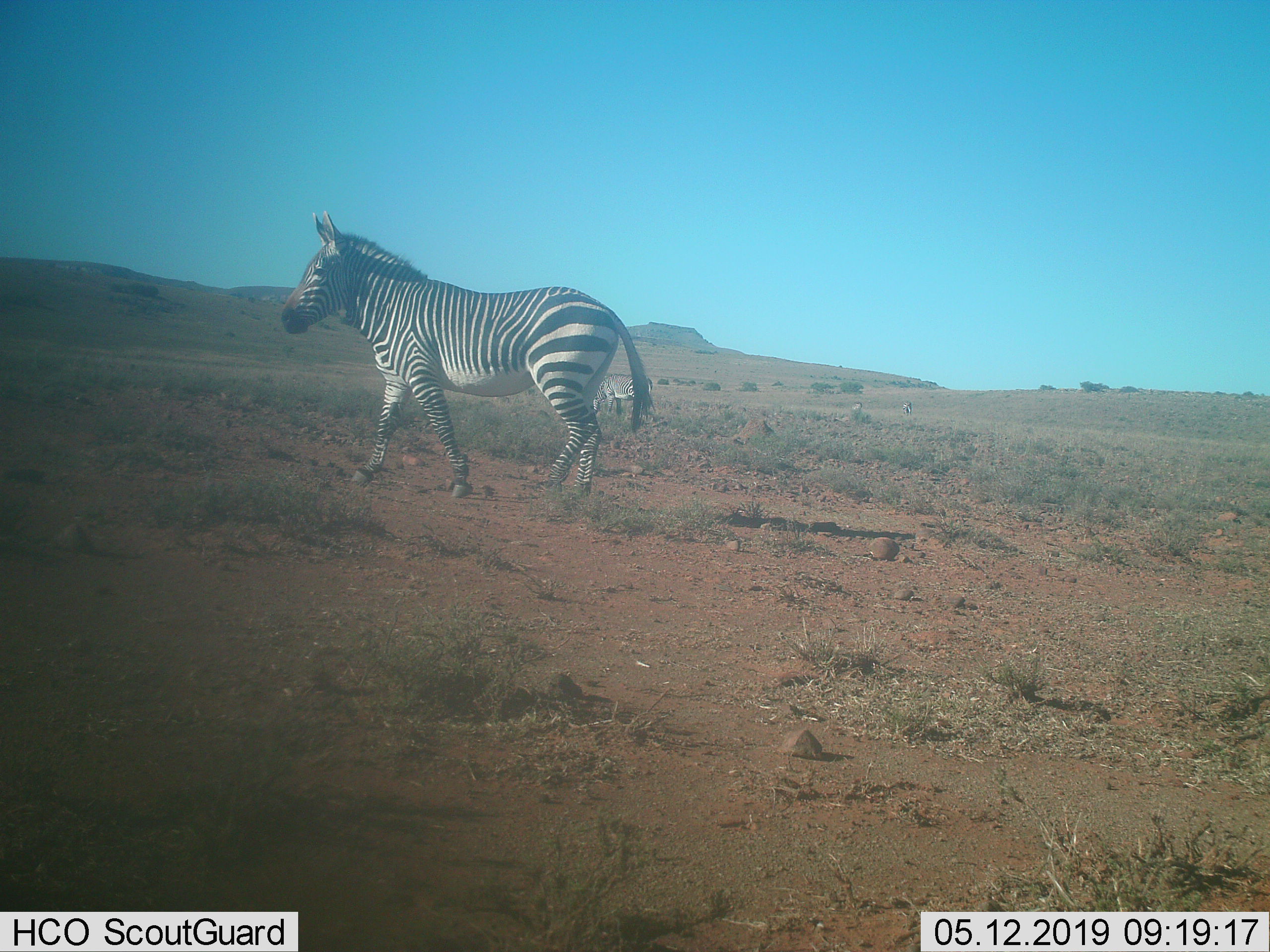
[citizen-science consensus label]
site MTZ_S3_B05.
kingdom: Animalia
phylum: Chordata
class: Mammalia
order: Perissodactyla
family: Equidae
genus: Equus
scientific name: Equus zebra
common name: mountain zebra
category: zebramountain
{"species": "zebramountain (mountain zebra) (Equus zebra)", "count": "2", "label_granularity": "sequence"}